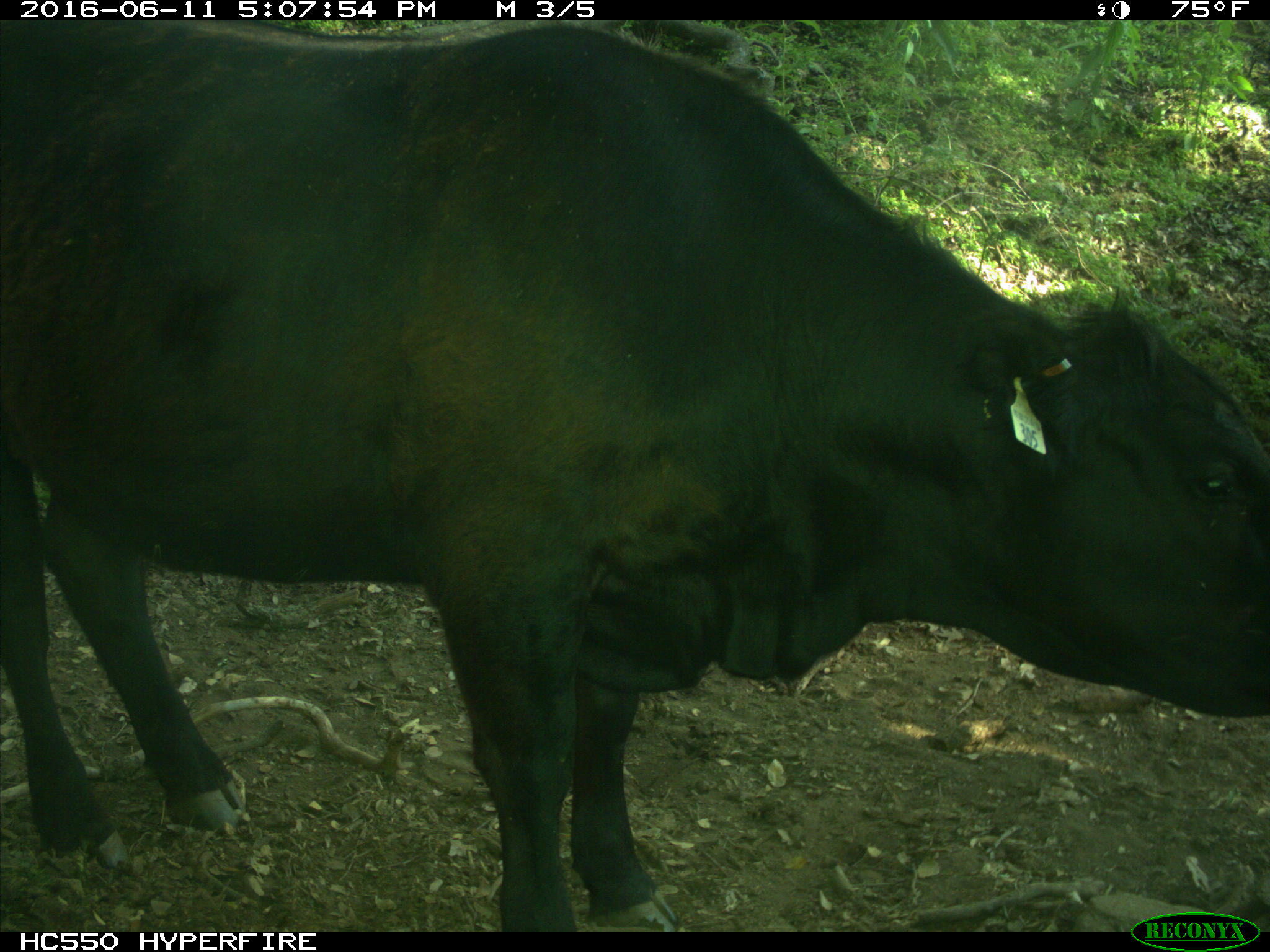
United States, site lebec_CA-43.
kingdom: Animalia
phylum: Chordata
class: Mammalia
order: Artiodactyla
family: Bovidae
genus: Bos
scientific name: Bos taurus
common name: domestic cow